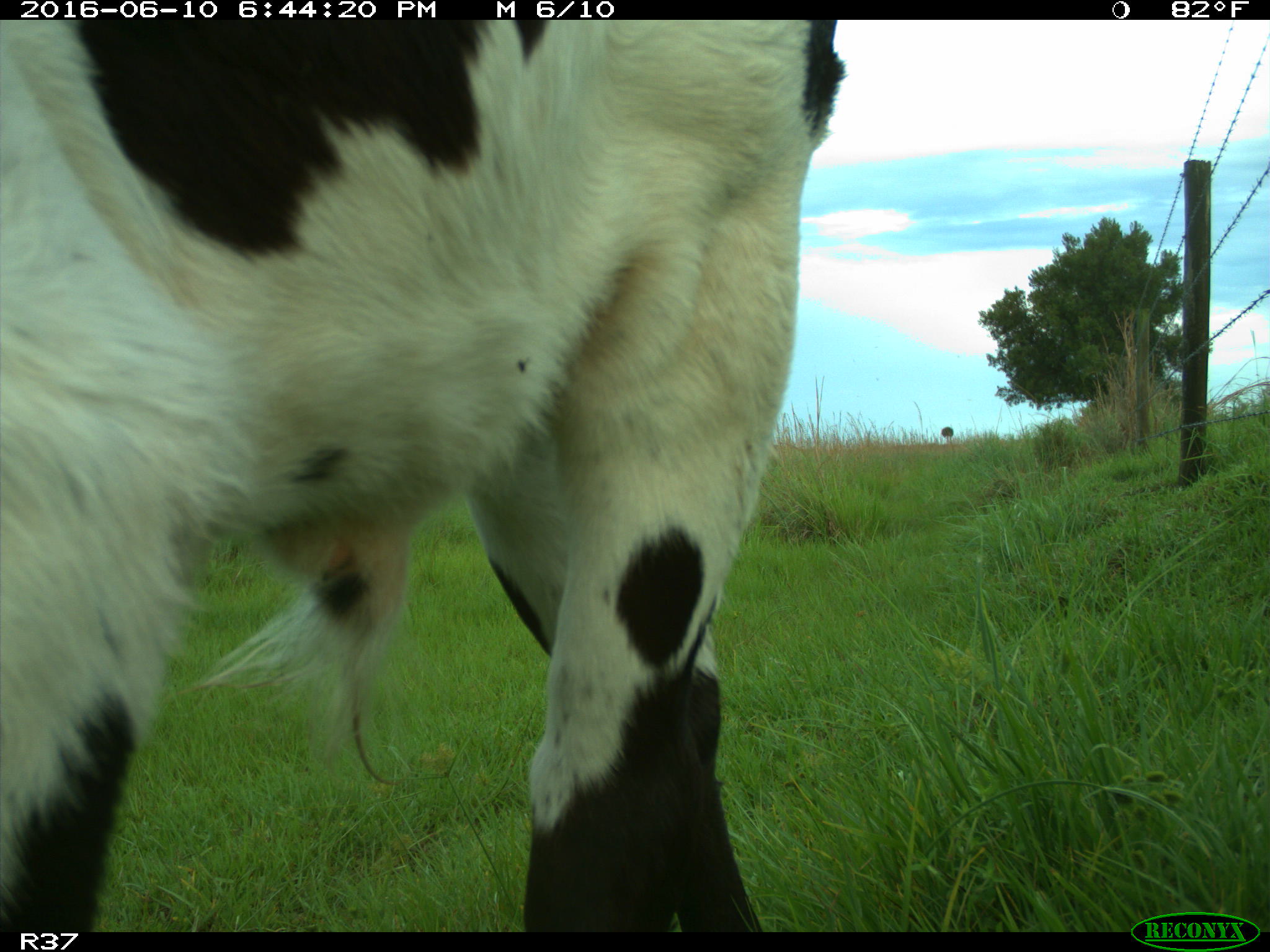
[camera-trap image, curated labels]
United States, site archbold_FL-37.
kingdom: Animalia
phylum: Chordata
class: Mammalia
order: Artiodactyla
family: Bovidae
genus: Bos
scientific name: Bos taurus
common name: domestic cow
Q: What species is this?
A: Bos taurus (domestic cow).